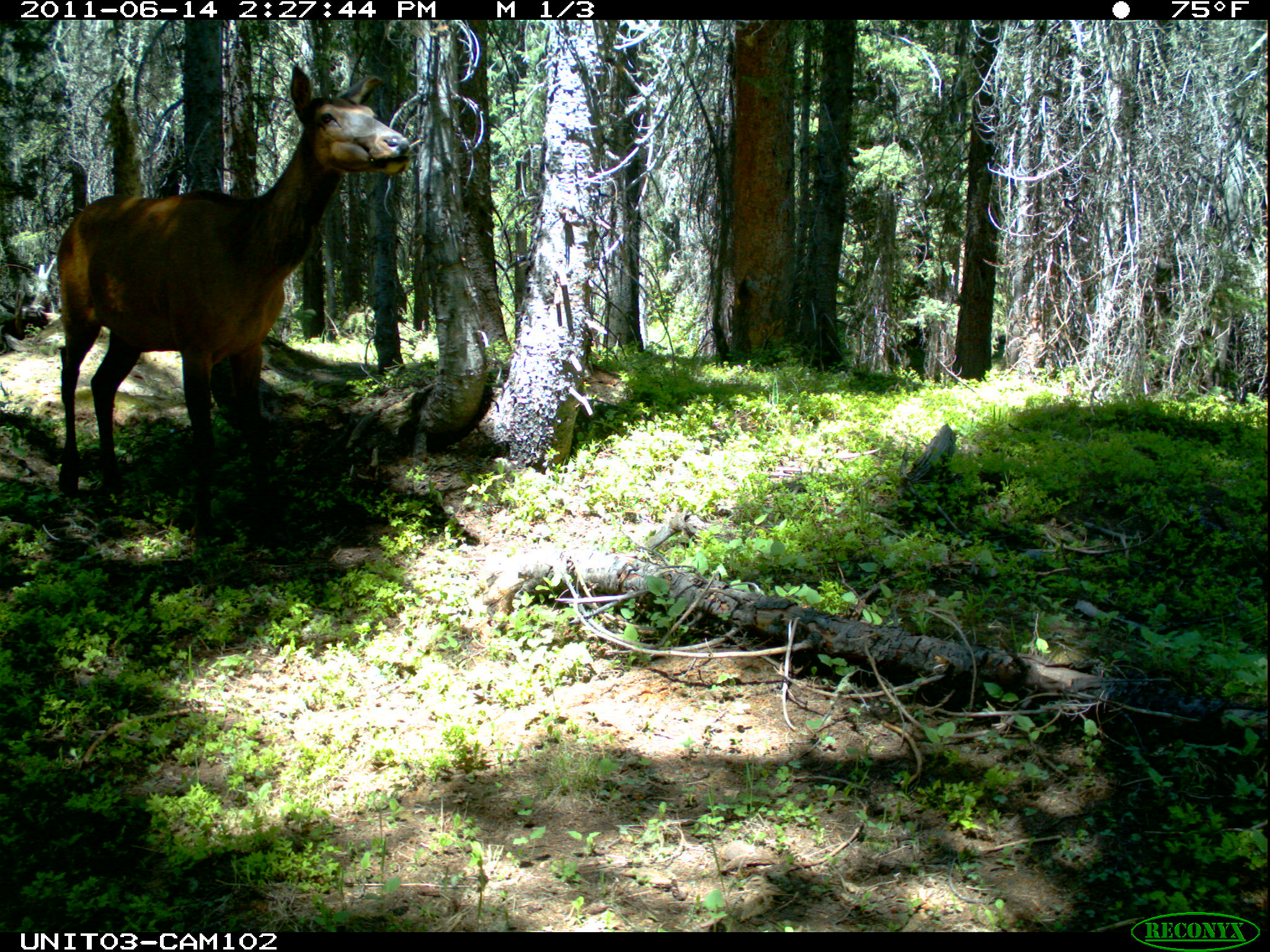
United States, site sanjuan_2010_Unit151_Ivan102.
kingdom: Animalia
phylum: Chordata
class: Mammalia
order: Artiodactyla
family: Cervidae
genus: Cervus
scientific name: Cervus elaphus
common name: red deer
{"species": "Cervus elaphus (red deer)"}